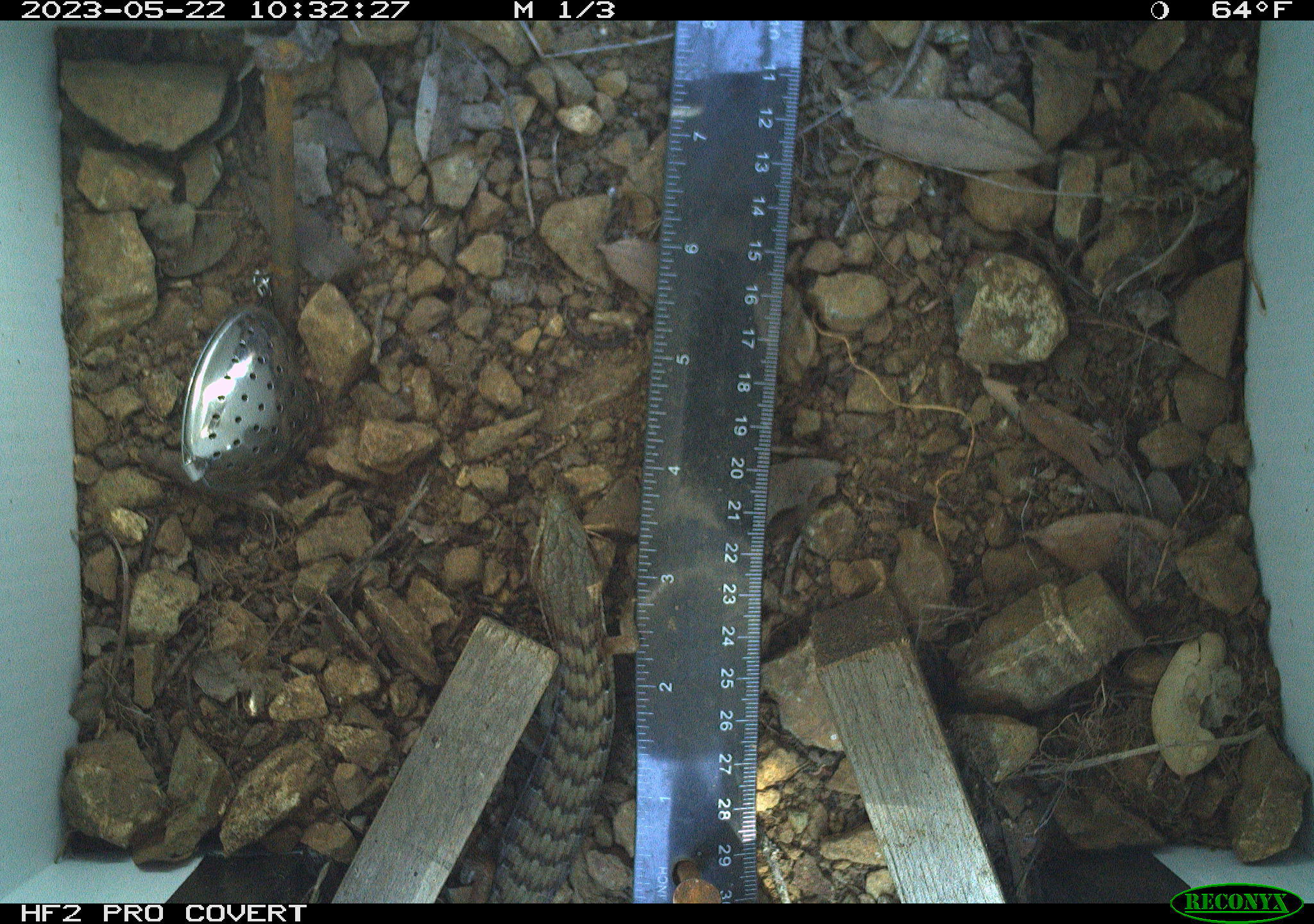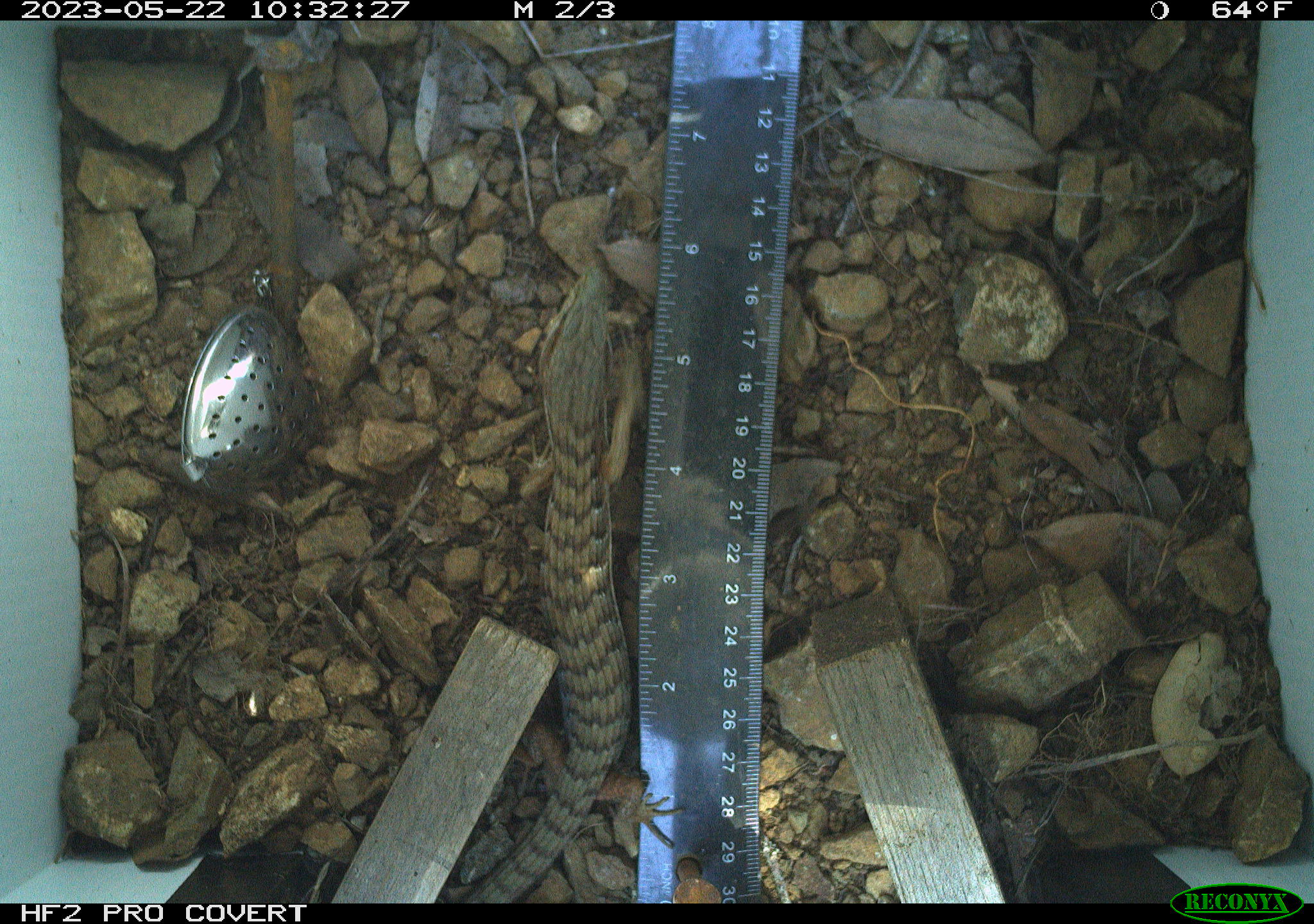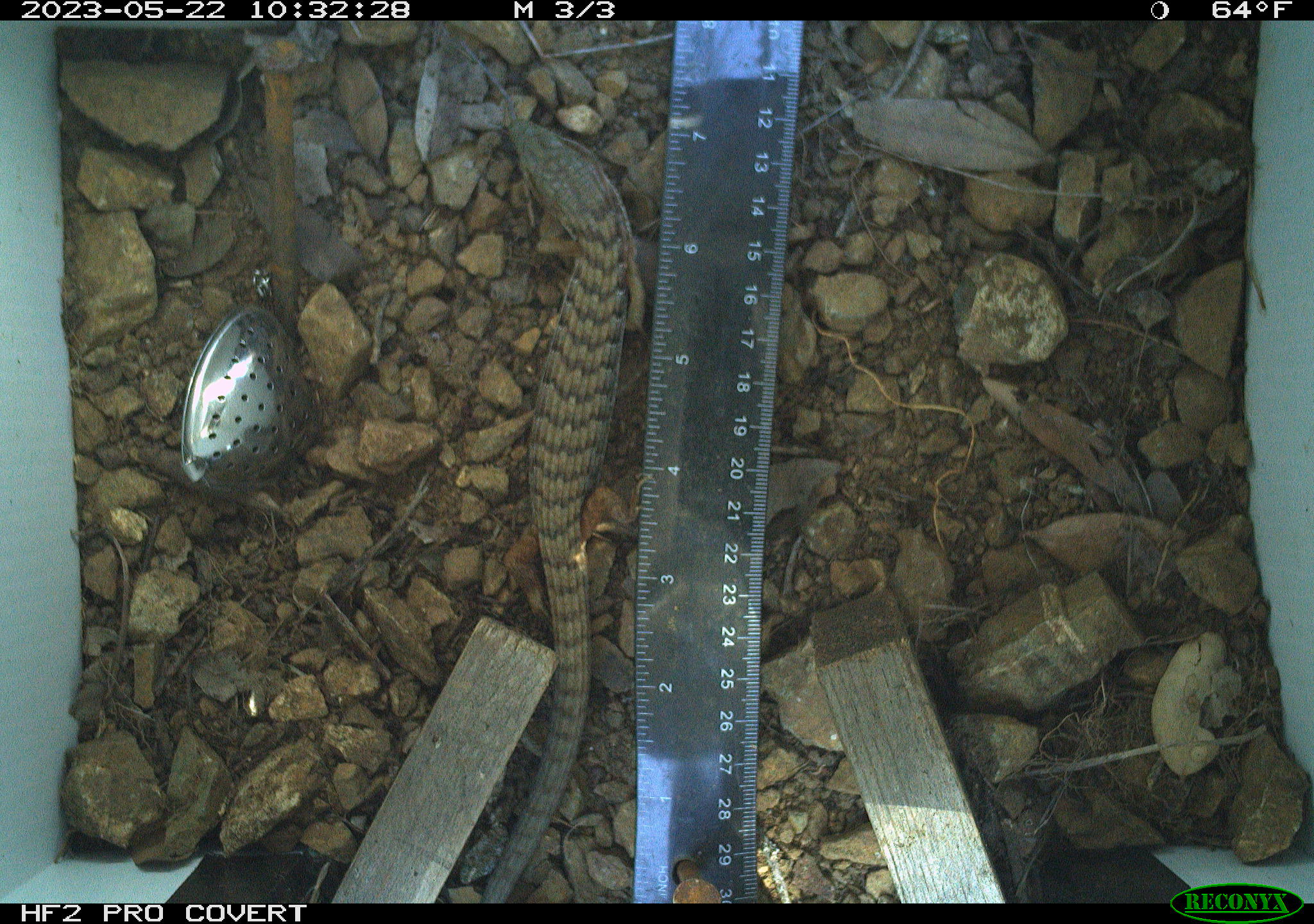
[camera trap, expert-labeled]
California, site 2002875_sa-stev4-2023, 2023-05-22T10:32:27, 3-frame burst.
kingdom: Animalia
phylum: Chordata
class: Reptilia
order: Squamata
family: Anguidae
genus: Elgaria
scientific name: Elgaria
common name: alligator lizards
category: elgaria species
Elgaria species (alligator lizards) (Elgaria).